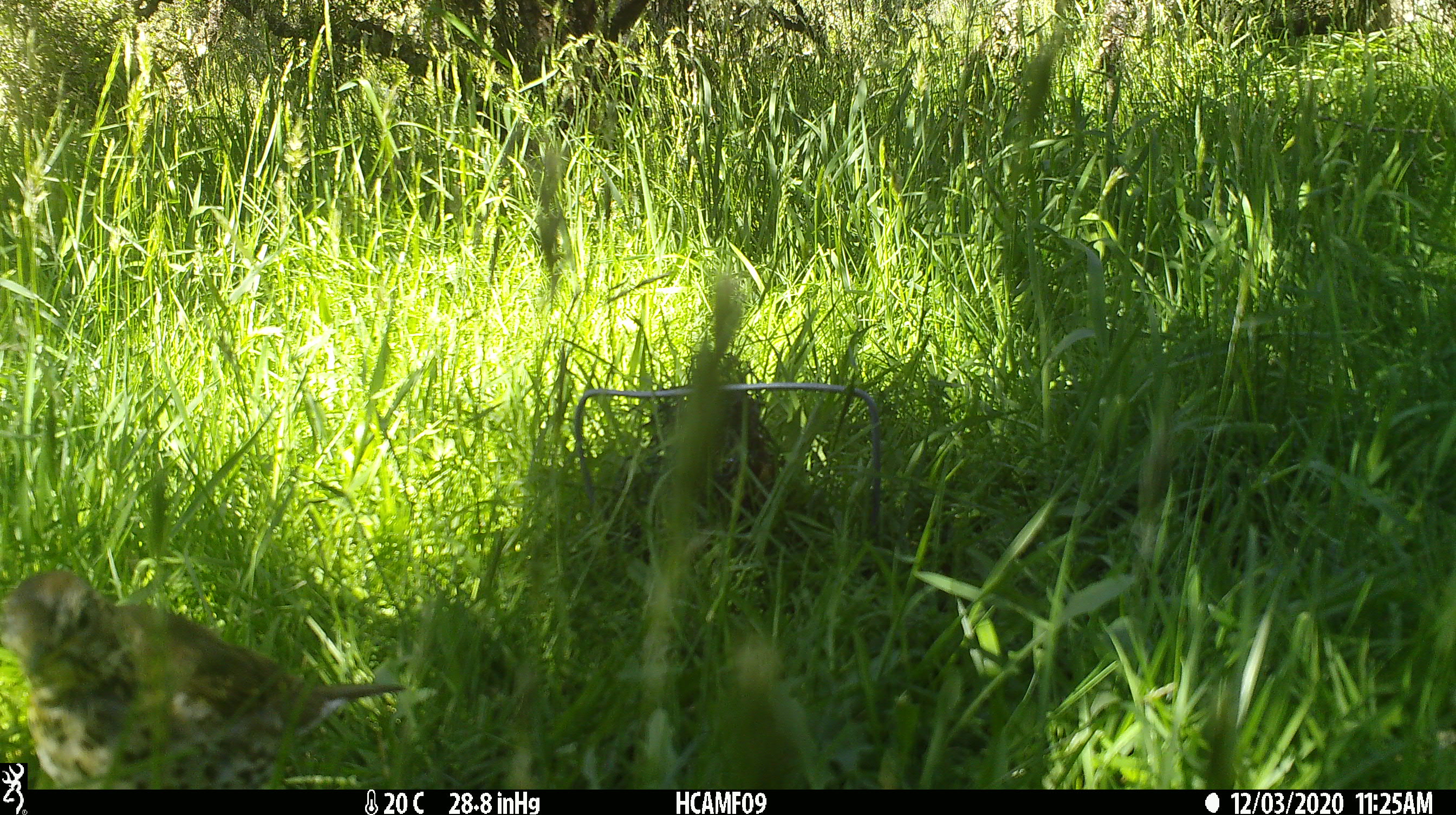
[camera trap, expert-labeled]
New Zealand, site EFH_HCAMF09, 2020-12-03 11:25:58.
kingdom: Animalia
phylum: Chordata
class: Aves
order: Passeriformes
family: Turdidae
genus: Turdus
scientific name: Turdus philomelos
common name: song thrush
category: thrush